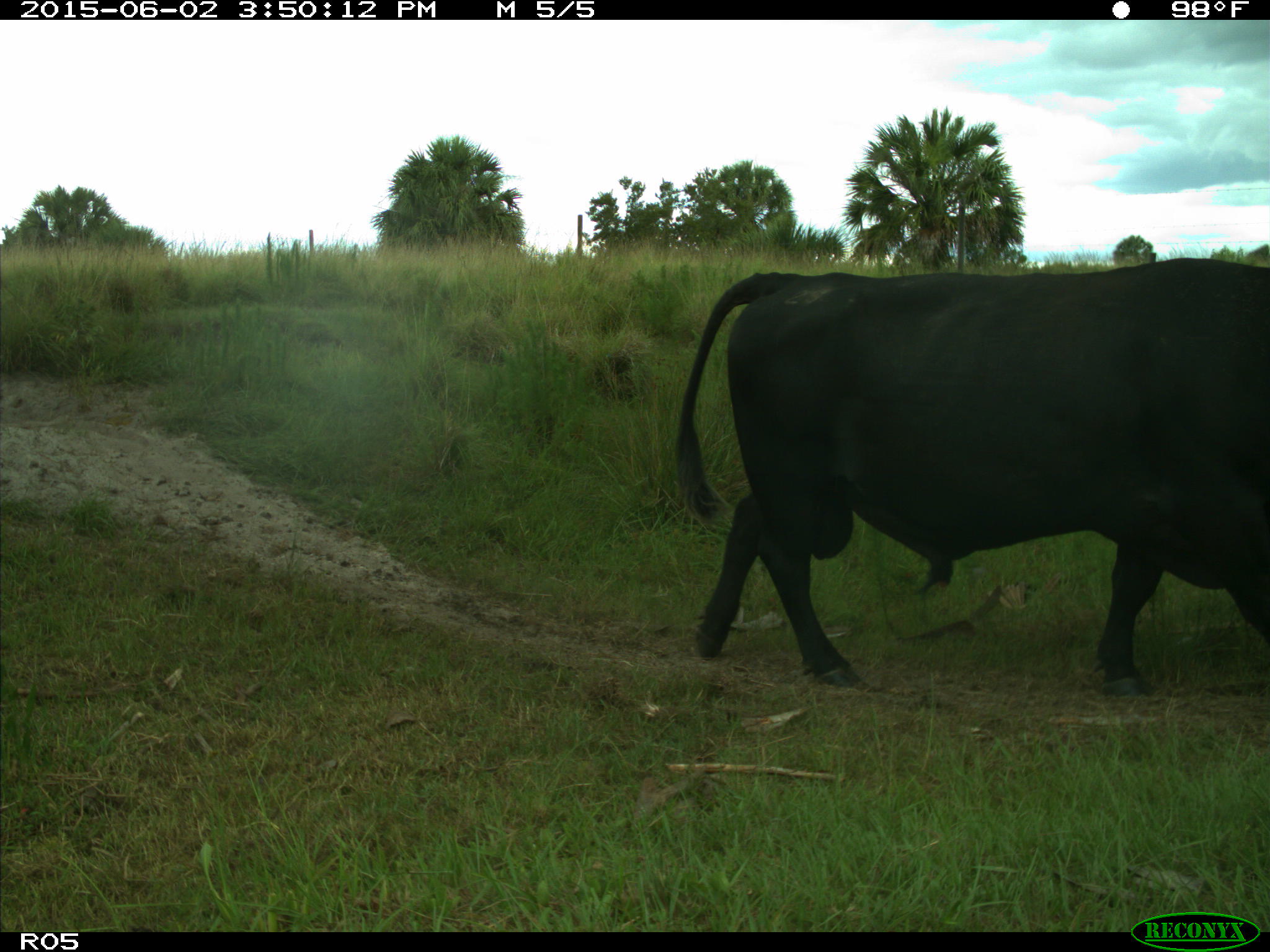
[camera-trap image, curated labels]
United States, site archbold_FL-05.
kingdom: Animalia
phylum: Chordata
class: Mammalia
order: Artiodactyla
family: Bovidae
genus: Bos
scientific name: Bos taurus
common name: domestic cow